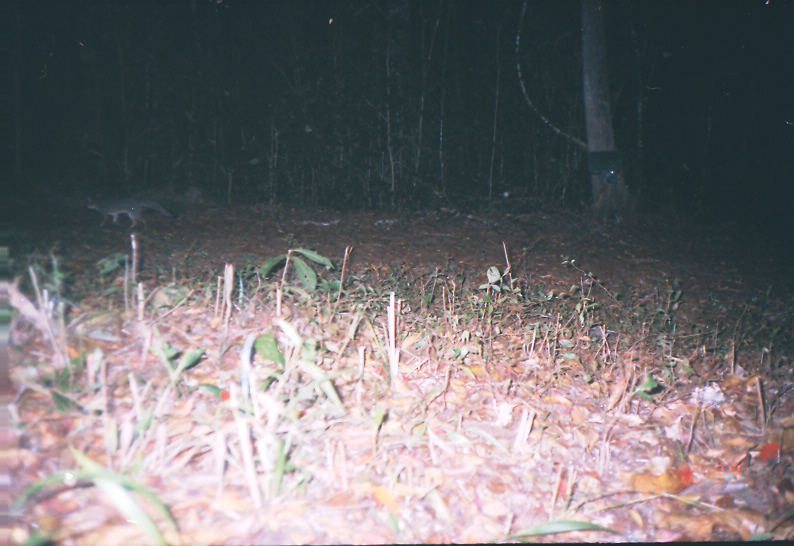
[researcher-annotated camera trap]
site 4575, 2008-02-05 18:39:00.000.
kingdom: Animalia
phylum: Chordata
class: Mammalia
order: Carnivora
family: Canidae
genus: Urocyon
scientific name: Urocyon cinereoargenteus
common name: gray fox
Urocyon cinereoargenteus (gray fox).